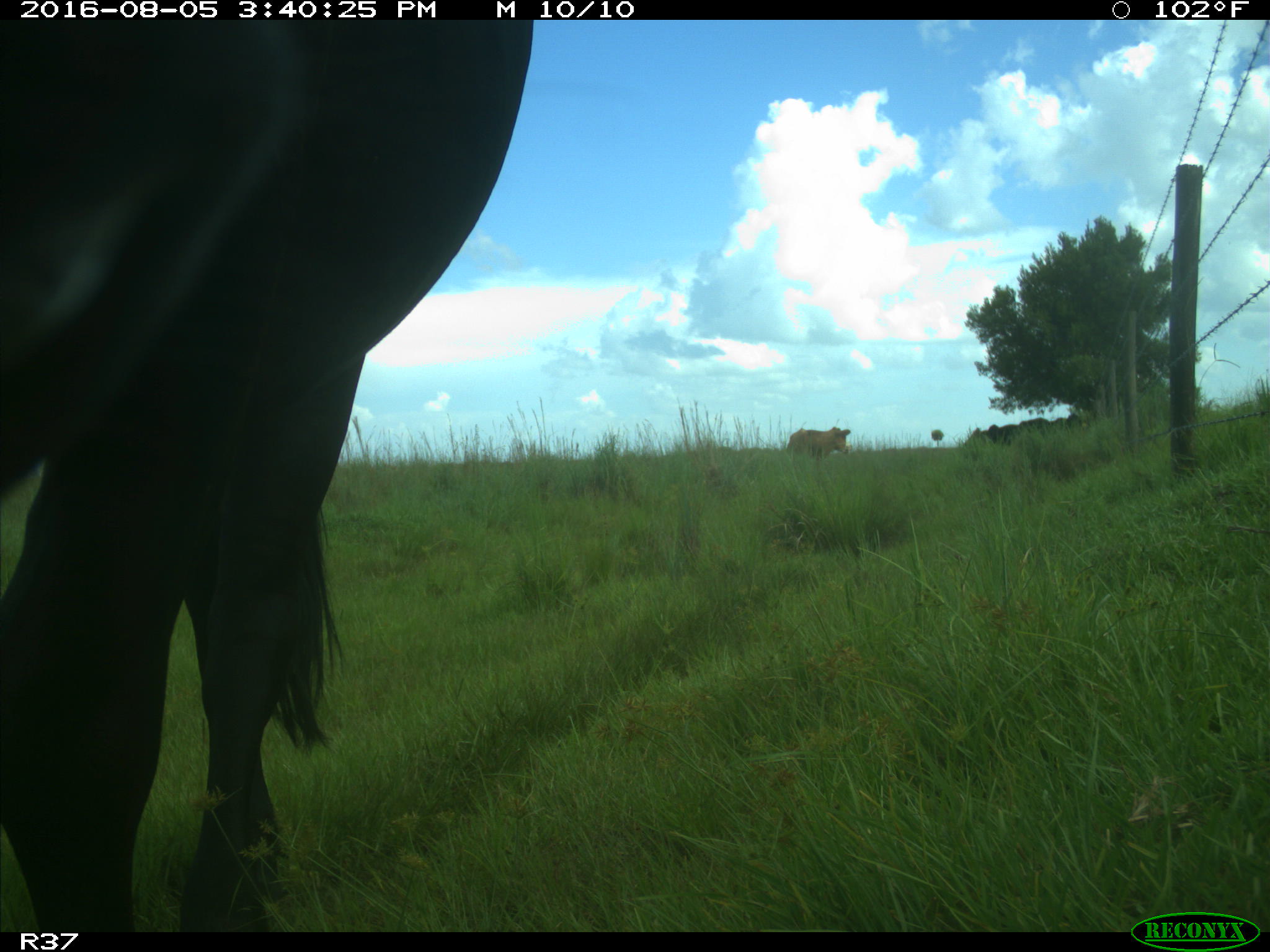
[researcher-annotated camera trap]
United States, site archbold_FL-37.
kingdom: Animalia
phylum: Chordata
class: Mammalia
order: Artiodactyla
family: Bovidae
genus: Bos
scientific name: Bos taurus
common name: domestic cow